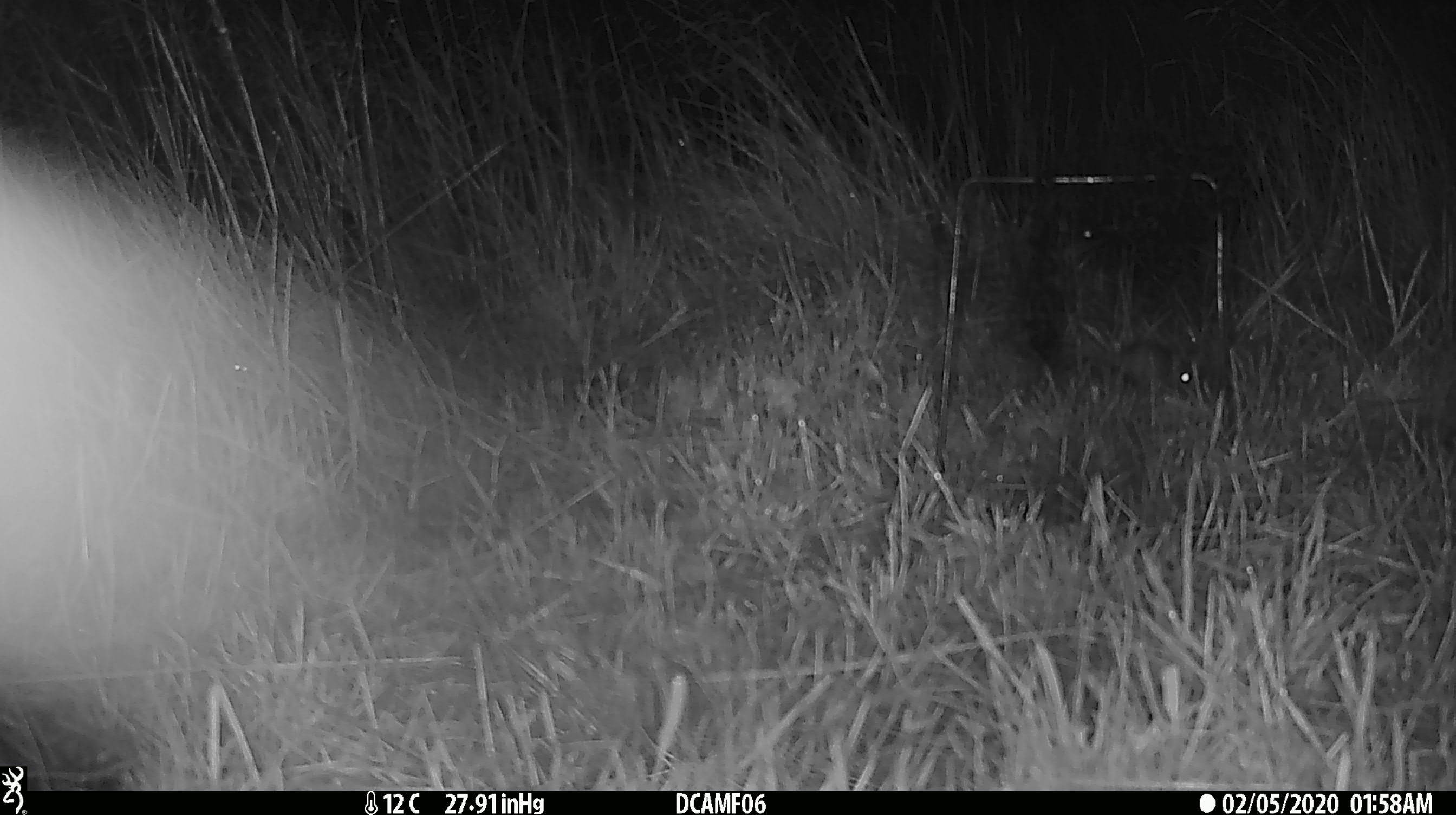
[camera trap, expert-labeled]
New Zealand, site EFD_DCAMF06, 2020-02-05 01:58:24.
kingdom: Animalia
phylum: Chordata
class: Mammalia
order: Rodentia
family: Muridae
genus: Mus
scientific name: Mus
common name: mouse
Mouse (Mus).